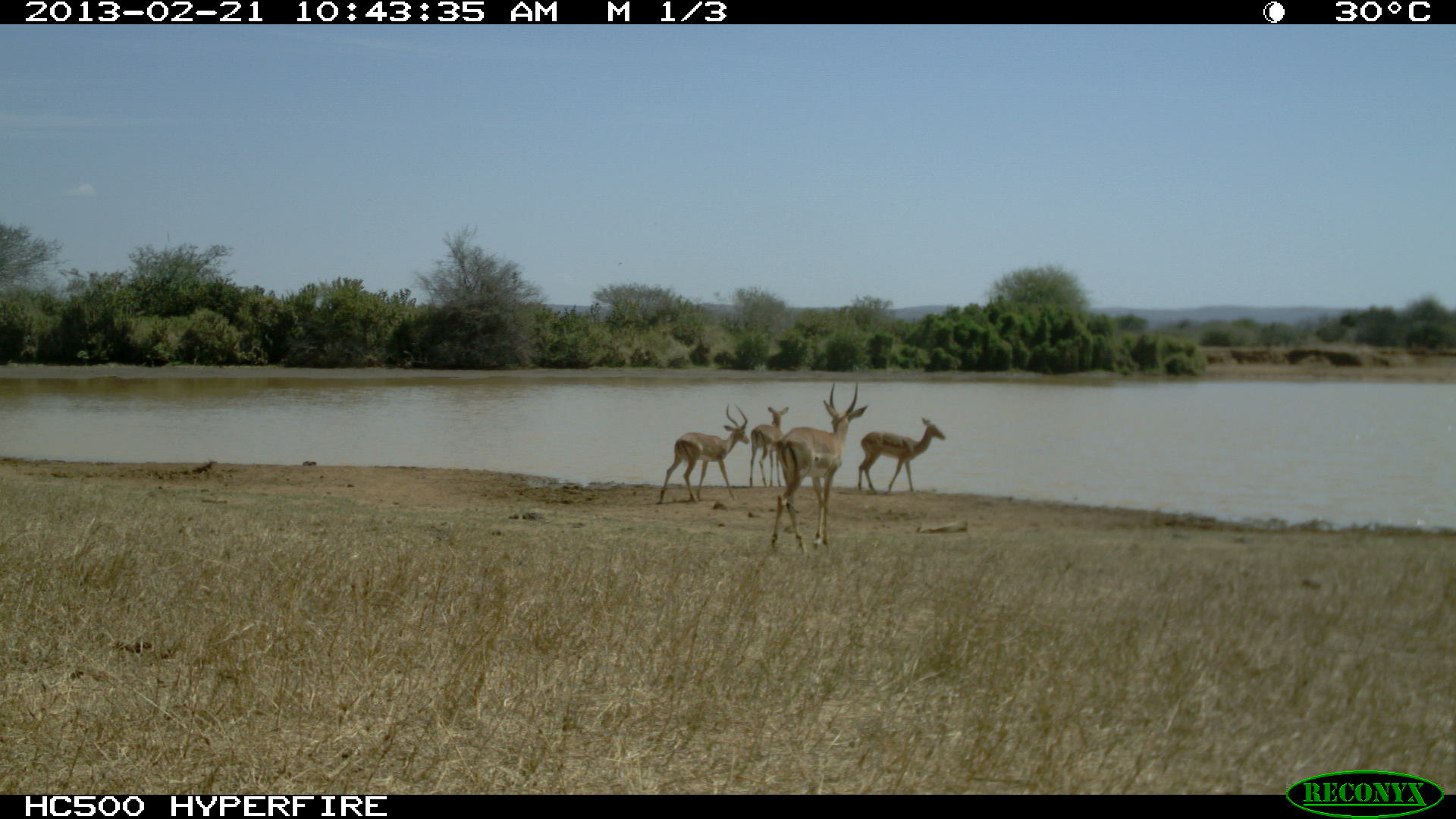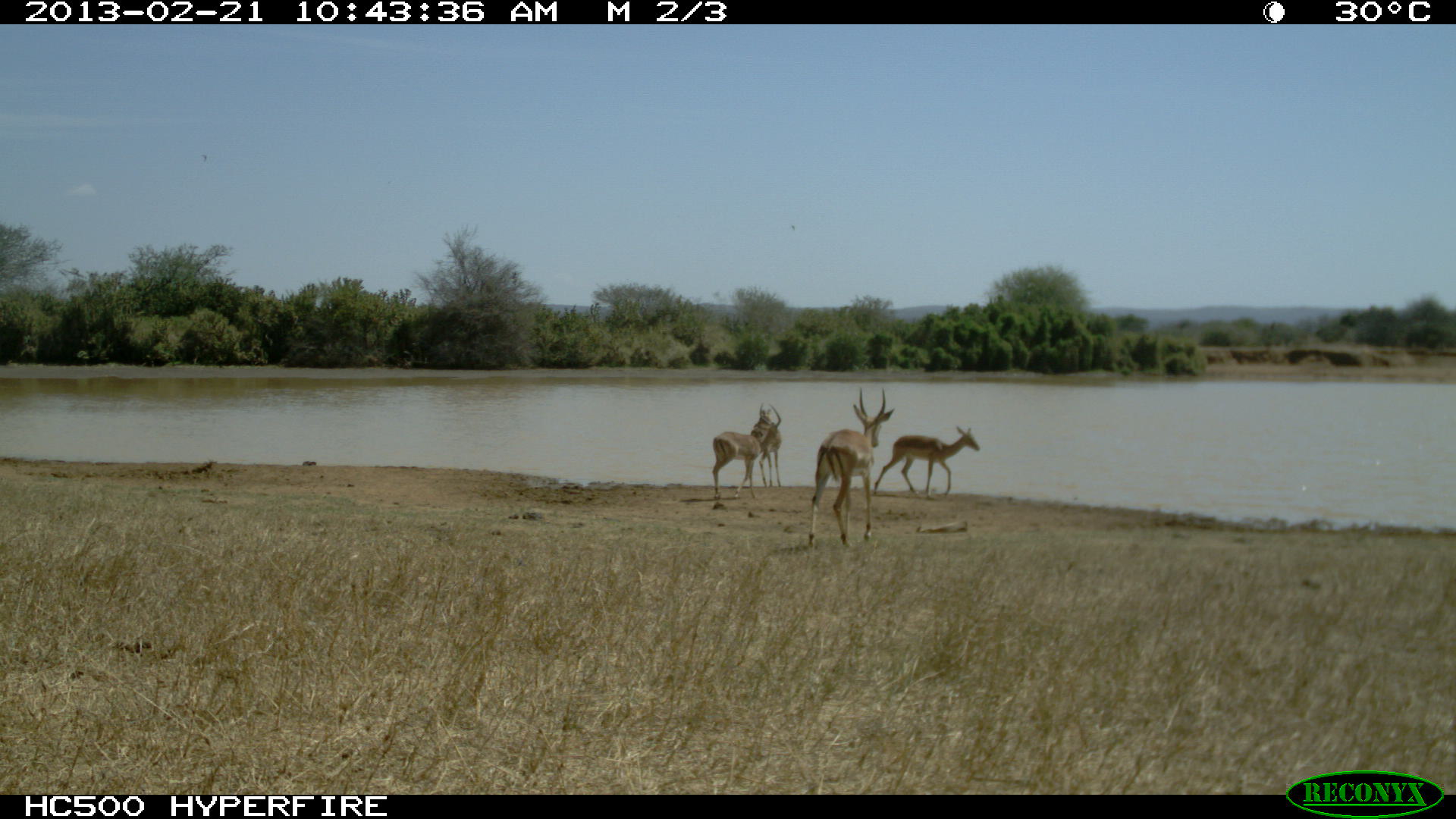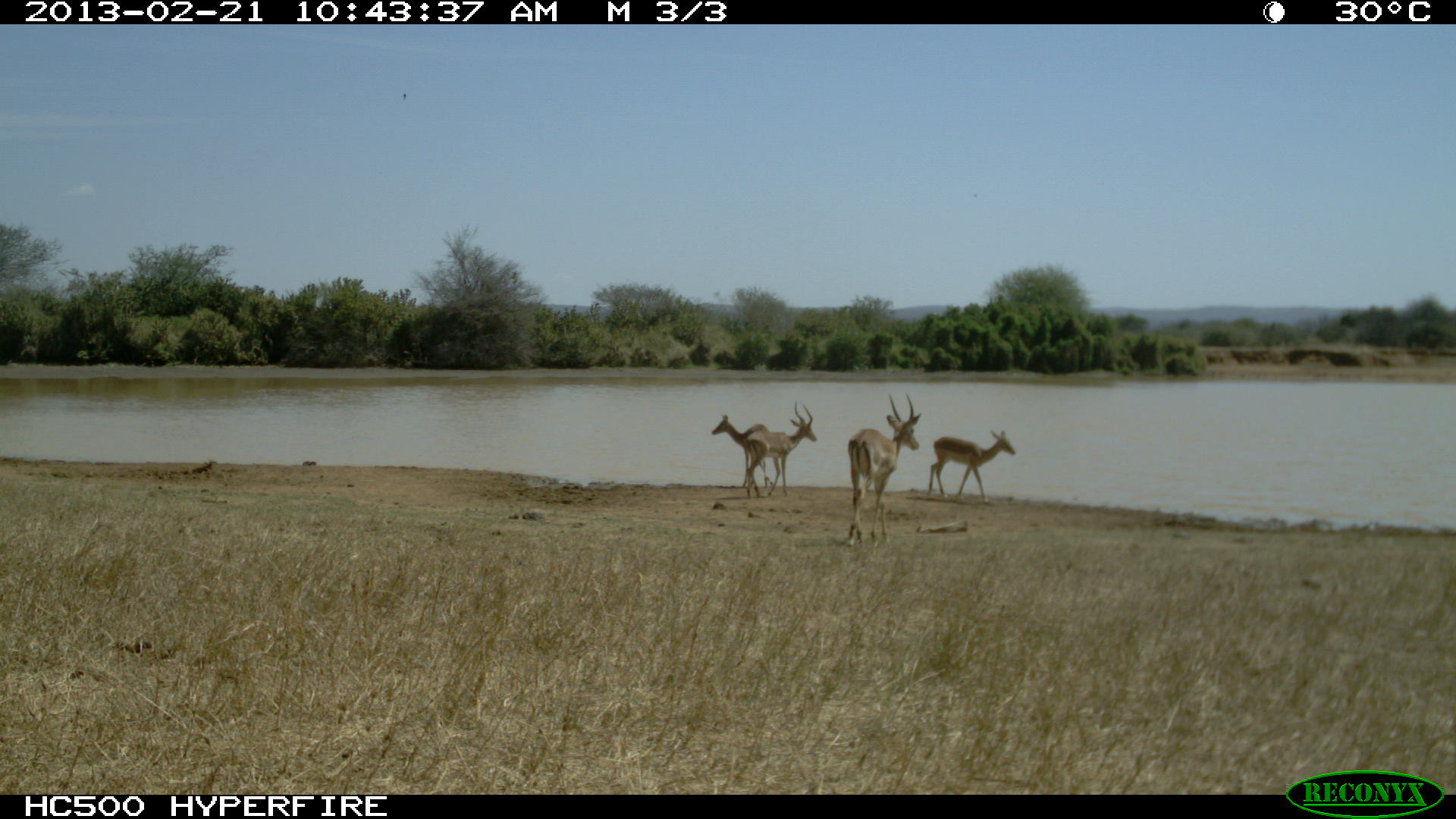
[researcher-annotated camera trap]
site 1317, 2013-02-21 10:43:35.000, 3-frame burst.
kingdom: Animalia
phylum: Chordata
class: Mammalia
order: Artiodactyla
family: Bovidae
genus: Aepyceros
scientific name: Aepyceros melampus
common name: impala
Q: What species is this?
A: Aepyceros melampus (impala).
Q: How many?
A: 4.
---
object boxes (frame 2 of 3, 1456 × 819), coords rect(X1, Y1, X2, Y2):
aepyceros melampus: rect(807, 386, 895, 548); rect(873, 425, 980, 498); rect(711, 404, 781, 500); rect(751, 408, 781, 486)